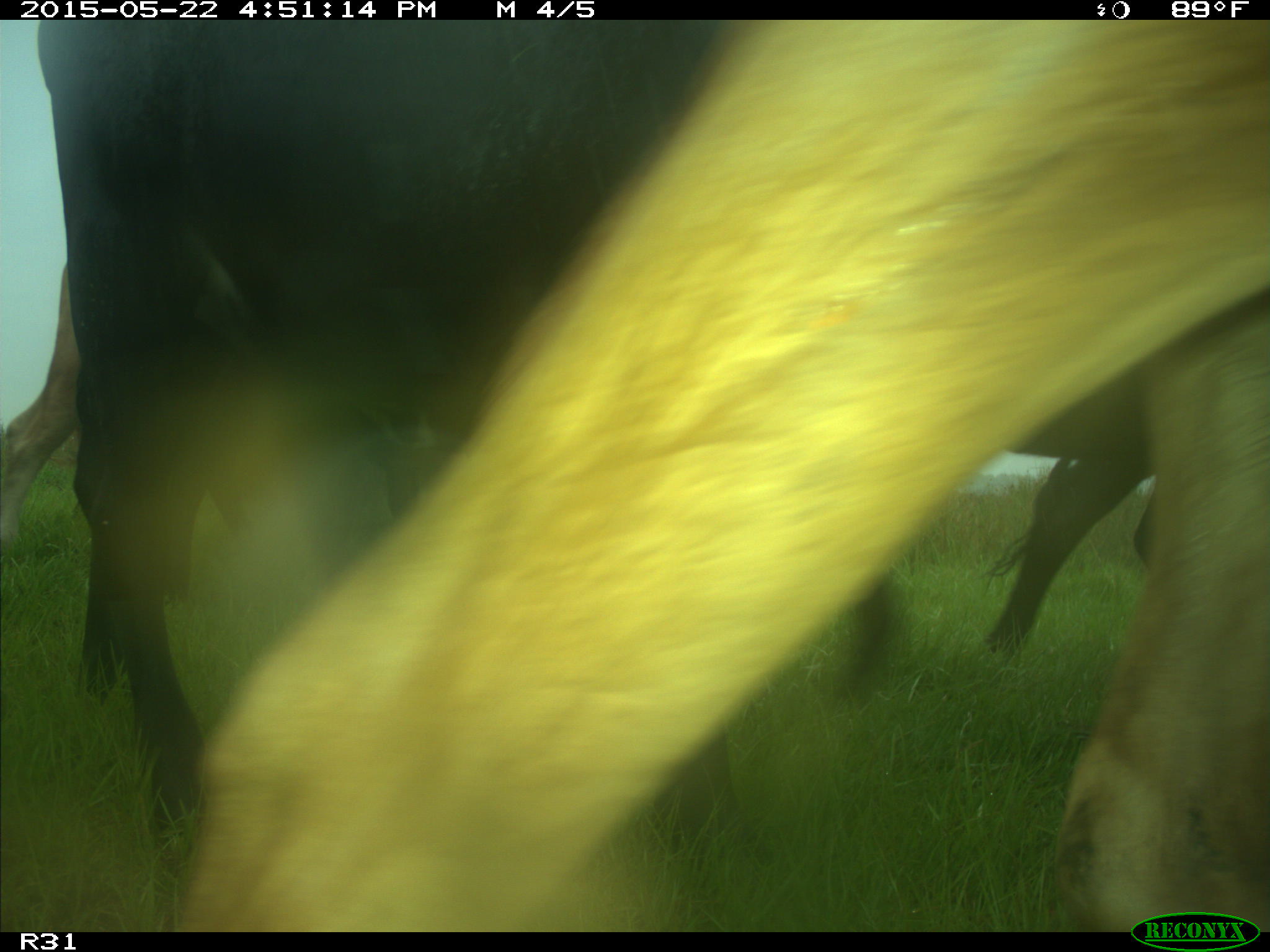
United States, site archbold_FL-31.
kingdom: Animalia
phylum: Chordata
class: Mammalia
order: Artiodactyla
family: Bovidae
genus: Bos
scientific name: Bos taurus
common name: domestic cow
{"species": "Bos taurus (domestic cow)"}